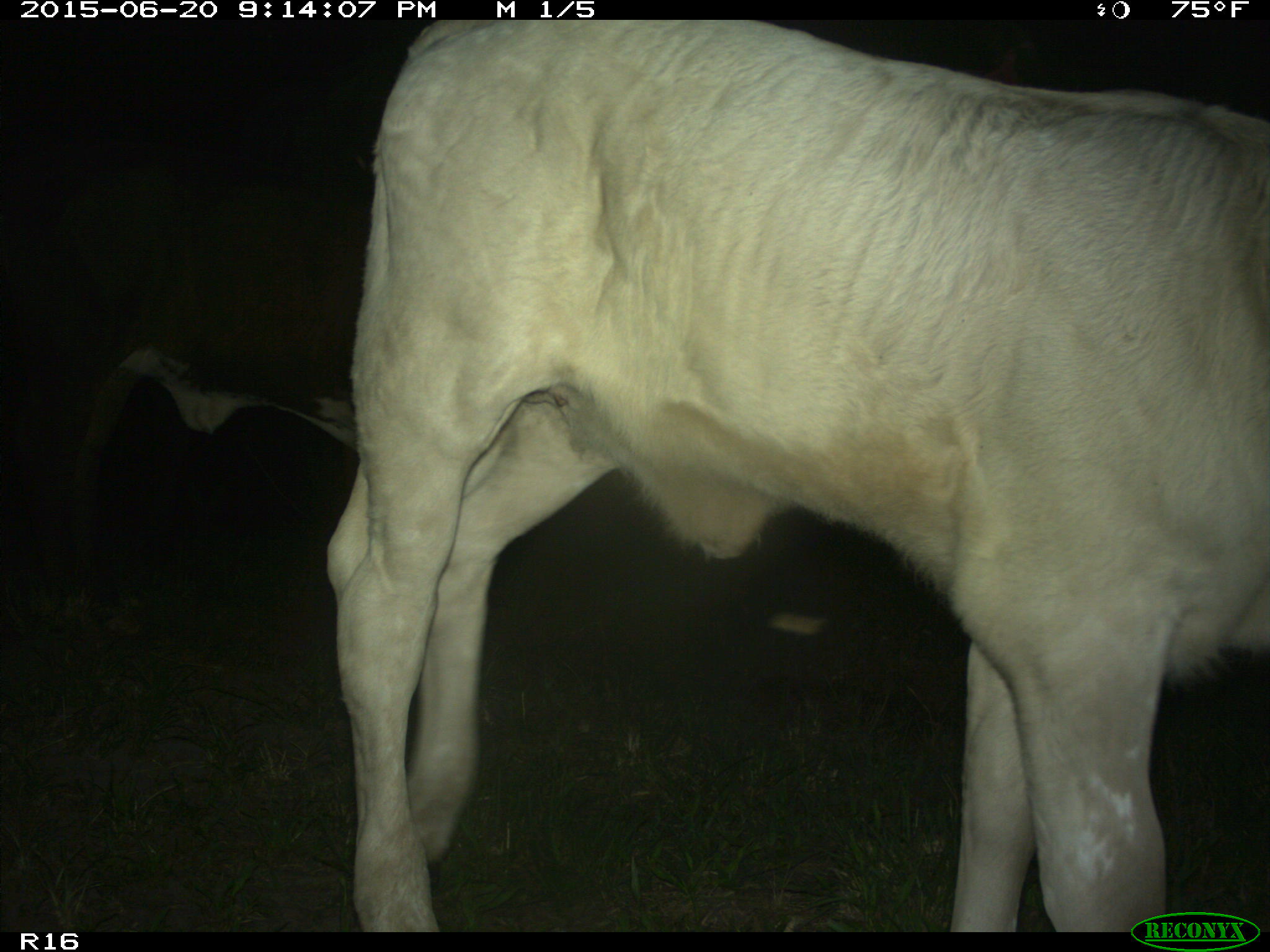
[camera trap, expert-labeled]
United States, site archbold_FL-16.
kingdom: Animalia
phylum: Chordata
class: Mammalia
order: Artiodactyla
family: Bovidae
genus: Bos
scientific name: Bos taurus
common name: domestic cow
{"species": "Bos taurus (domestic cow)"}